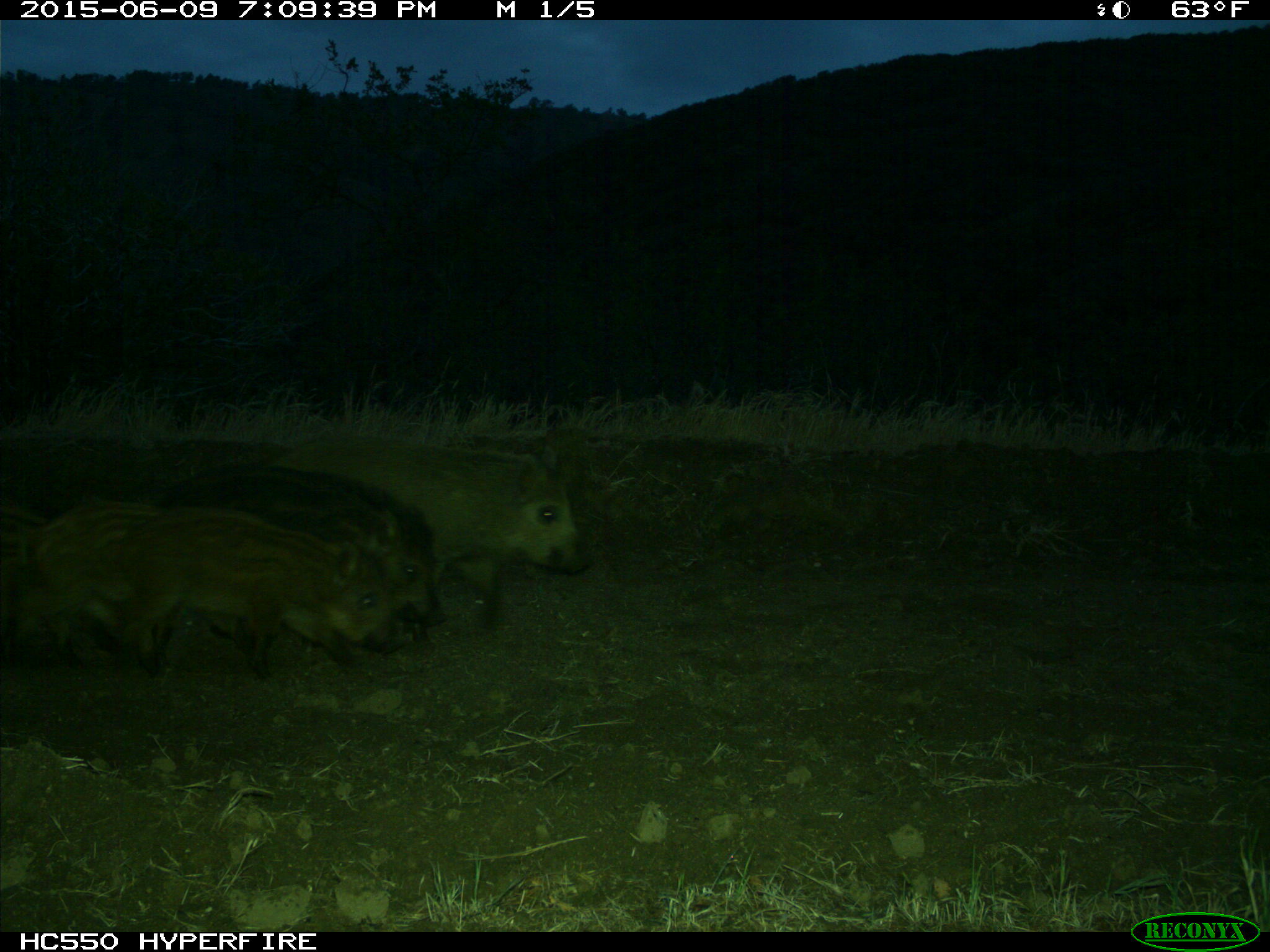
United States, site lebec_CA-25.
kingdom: Animalia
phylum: Chordata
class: Mammalia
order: Artiodactyla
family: Suidae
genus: Sus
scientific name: Sus scrofa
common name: wild boar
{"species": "Sus scrofa (wild boar)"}